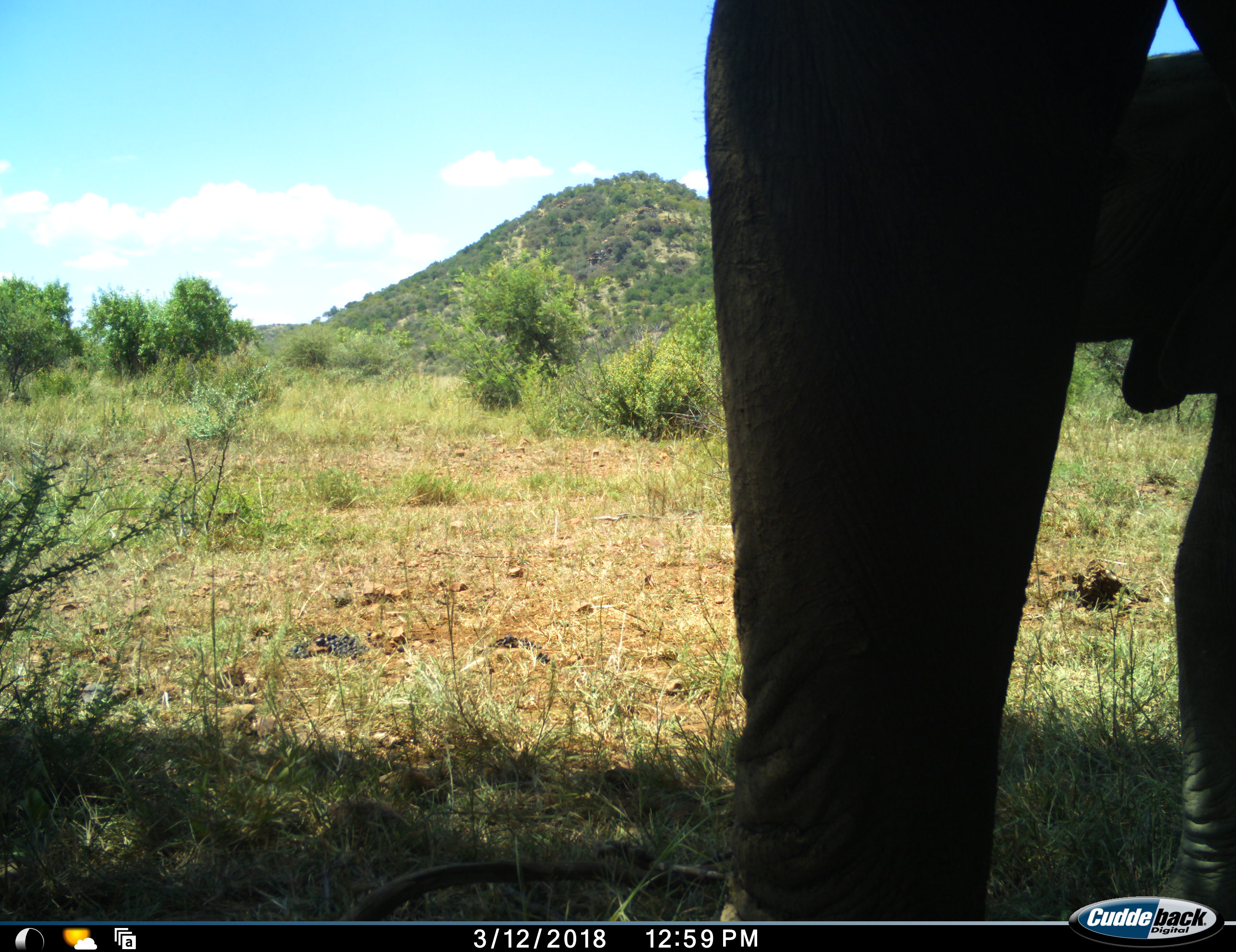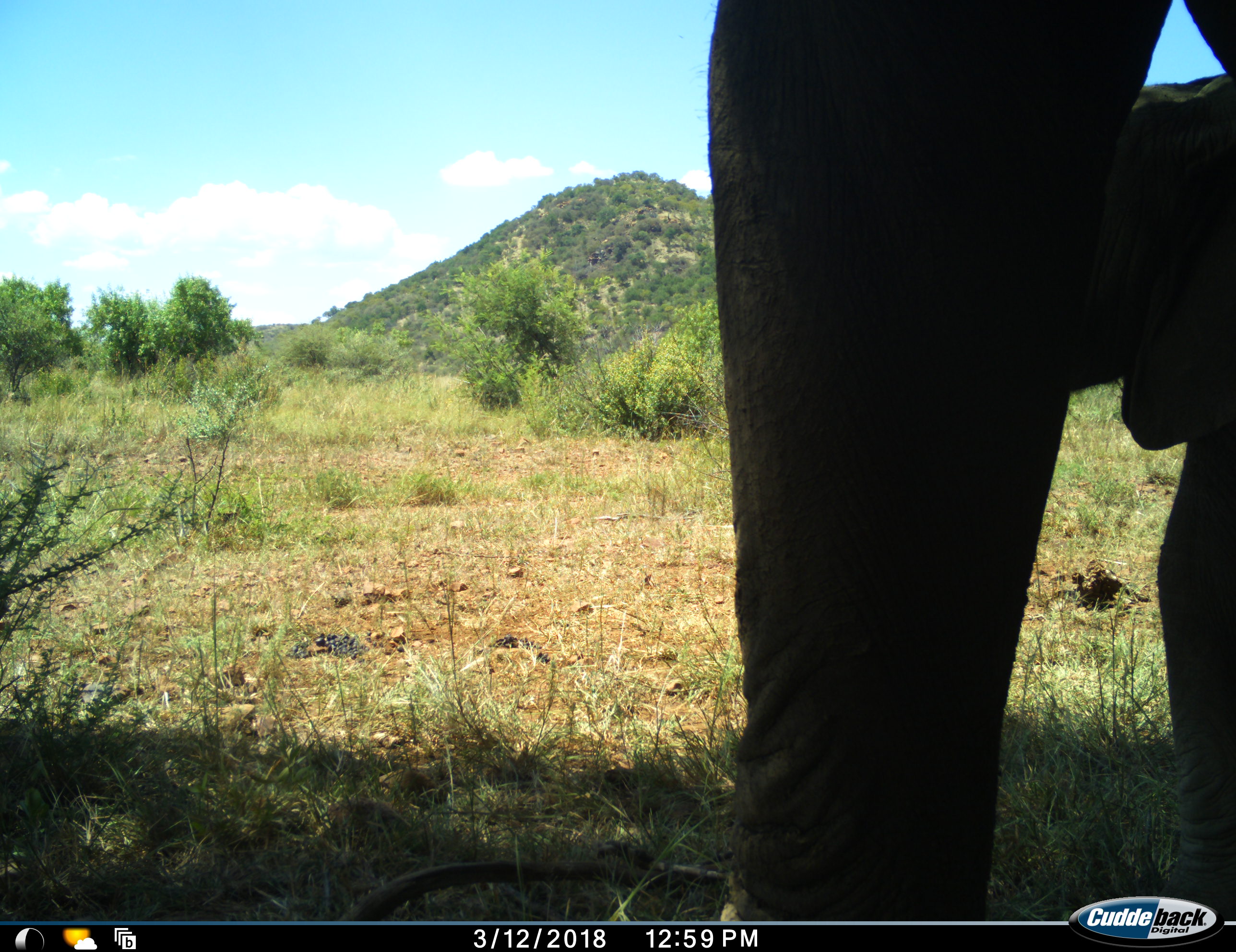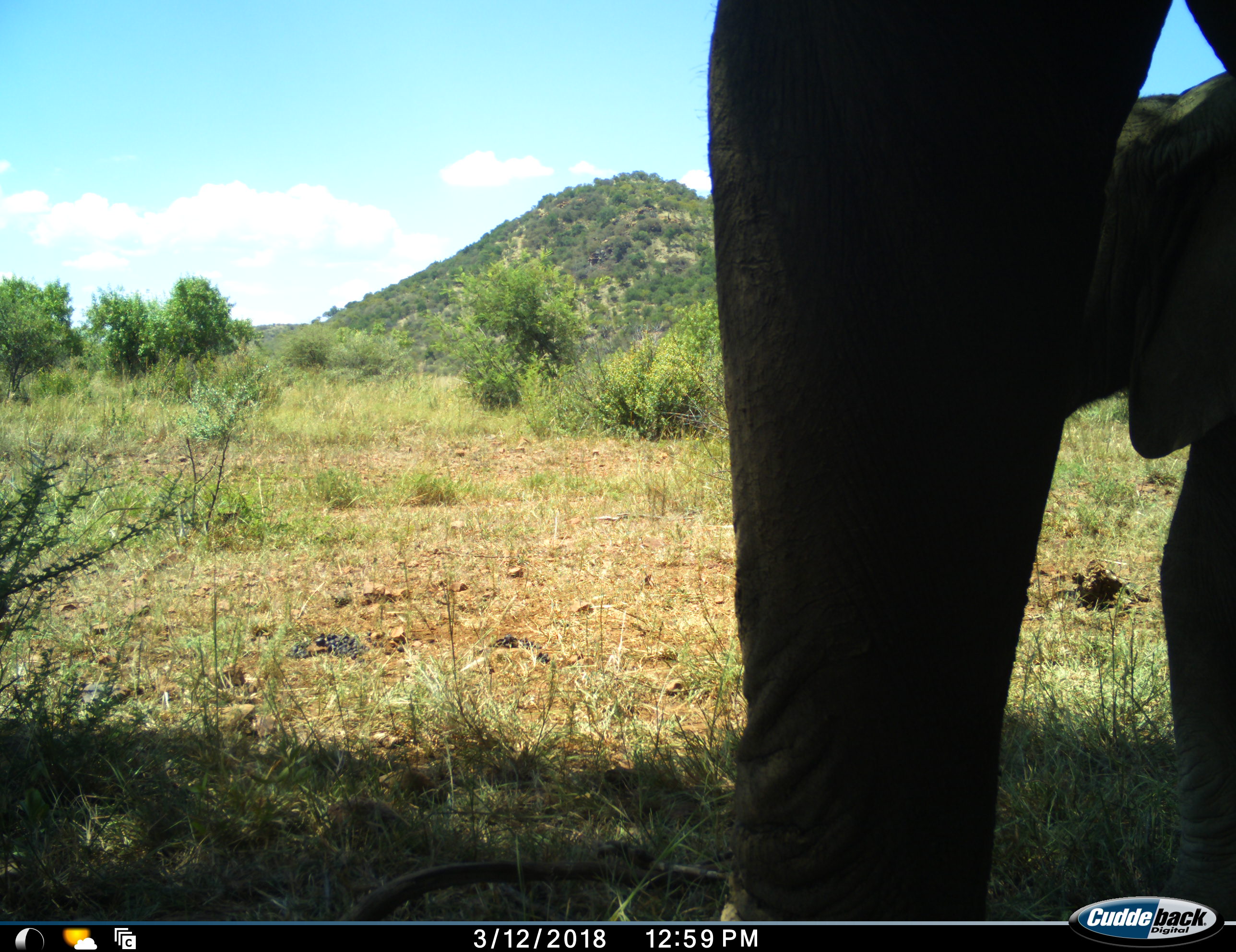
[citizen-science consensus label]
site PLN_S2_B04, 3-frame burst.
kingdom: Animalia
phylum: Chordata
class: Mammalia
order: Proboscidea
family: Elephantidae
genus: Loxodonta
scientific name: Loxodonta africana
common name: african bush elephant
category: elephant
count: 2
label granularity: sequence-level